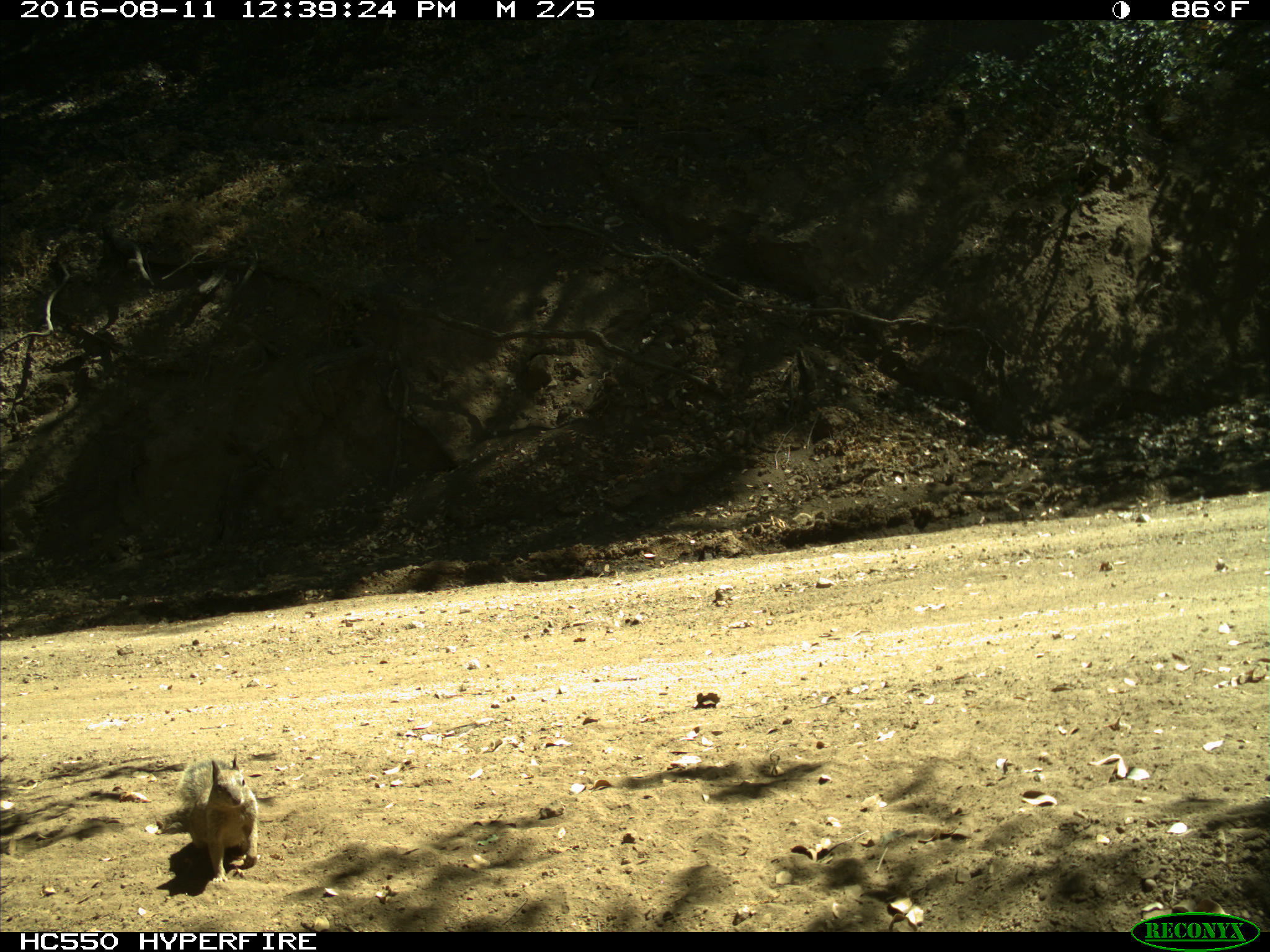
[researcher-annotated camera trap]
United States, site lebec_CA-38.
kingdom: Animalia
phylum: Chordata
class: Mammalia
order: Rodentia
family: Sciuridae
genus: Otospermophilus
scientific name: Otospermophilus beecheyi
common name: california ground squirrel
Otospermophilus beecheyi (california ground squirrel).